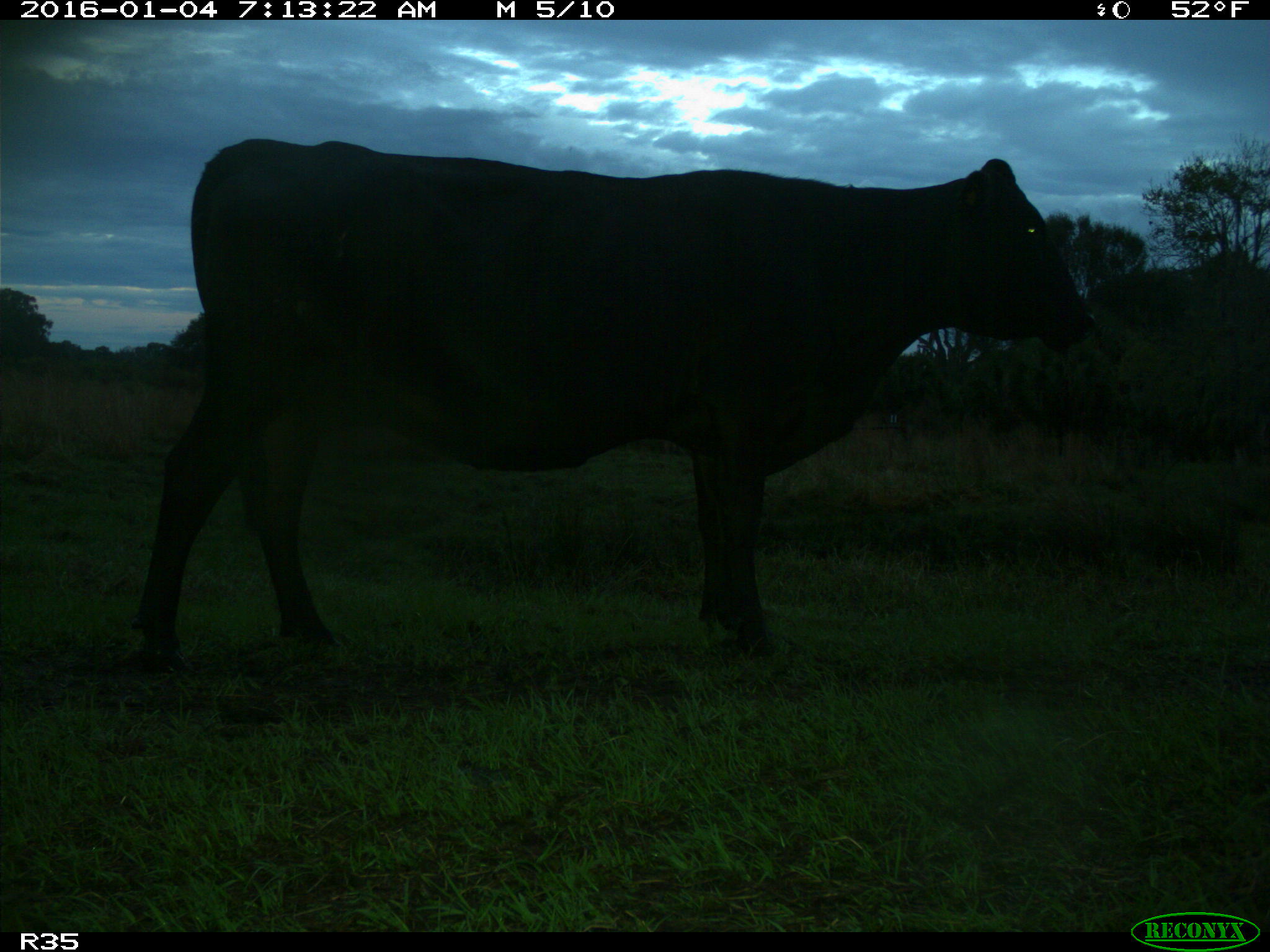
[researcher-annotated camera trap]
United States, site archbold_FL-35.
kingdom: Animalia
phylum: Chordata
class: Mammalia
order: Artiodactyla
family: Bovidae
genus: Bos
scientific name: Bos taurus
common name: domestic cow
Bos taurus (domestic cow).